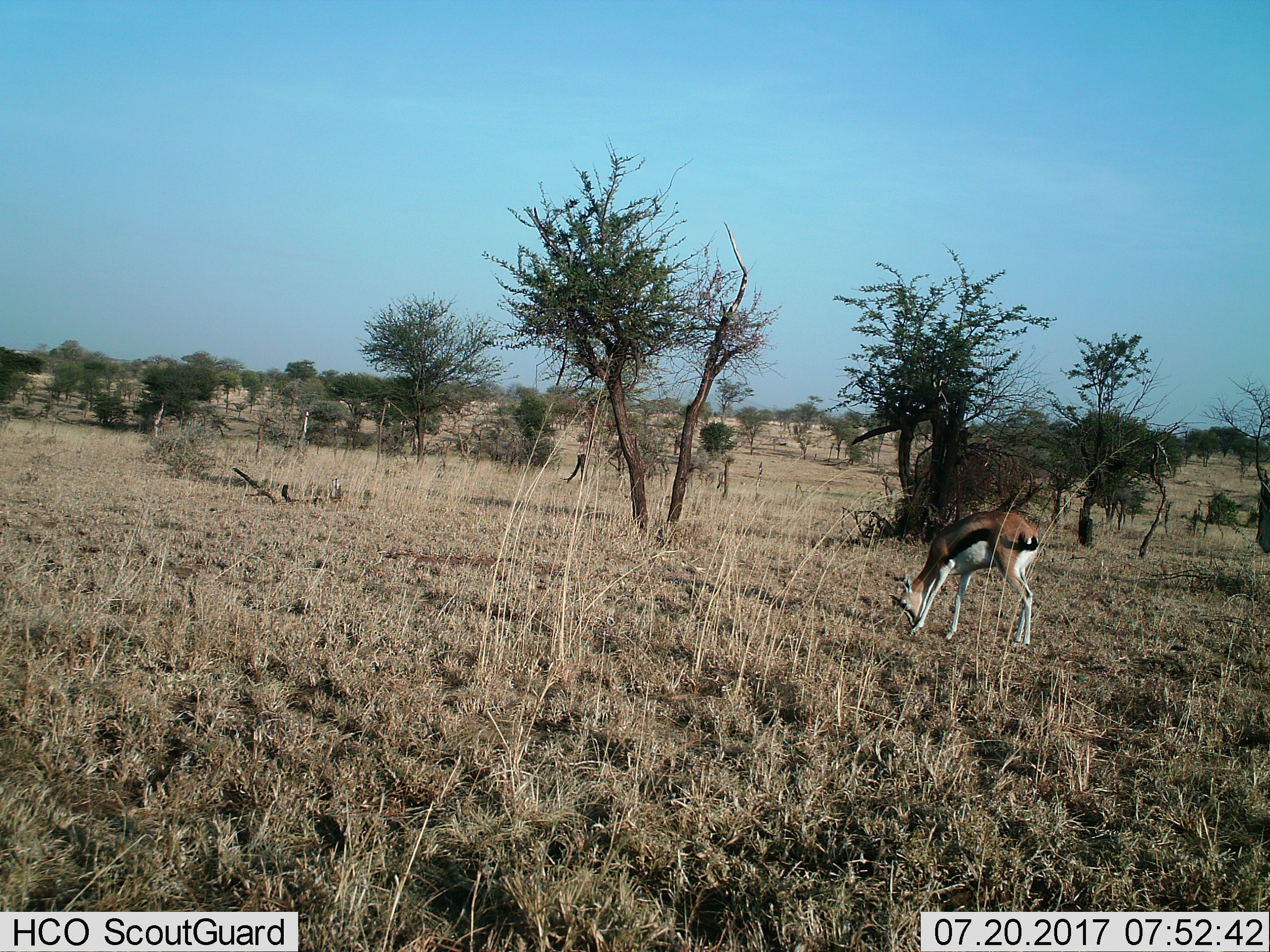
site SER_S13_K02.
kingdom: Animalia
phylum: Chordata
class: Mammalia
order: Artiodactyla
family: Bovidae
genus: Eudorcas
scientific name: Eudorcas thomsonii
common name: thomson's gazelle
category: gazellethomsons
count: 1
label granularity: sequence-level